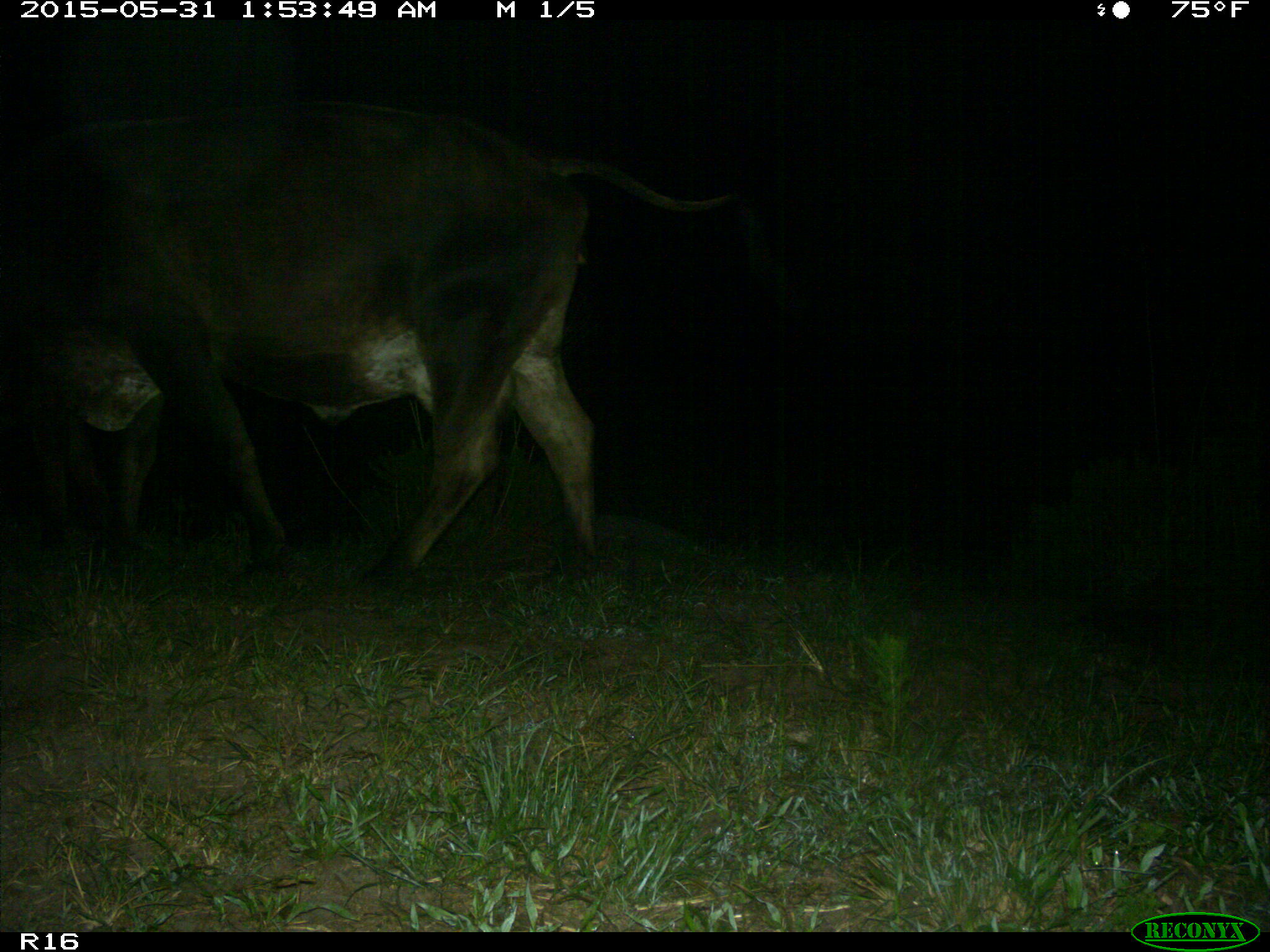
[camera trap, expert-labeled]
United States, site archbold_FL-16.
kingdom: Animalia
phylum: Chordata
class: Mammalia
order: Artiodactyla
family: Bovidae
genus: Bos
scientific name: Bos taurus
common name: domestic cow